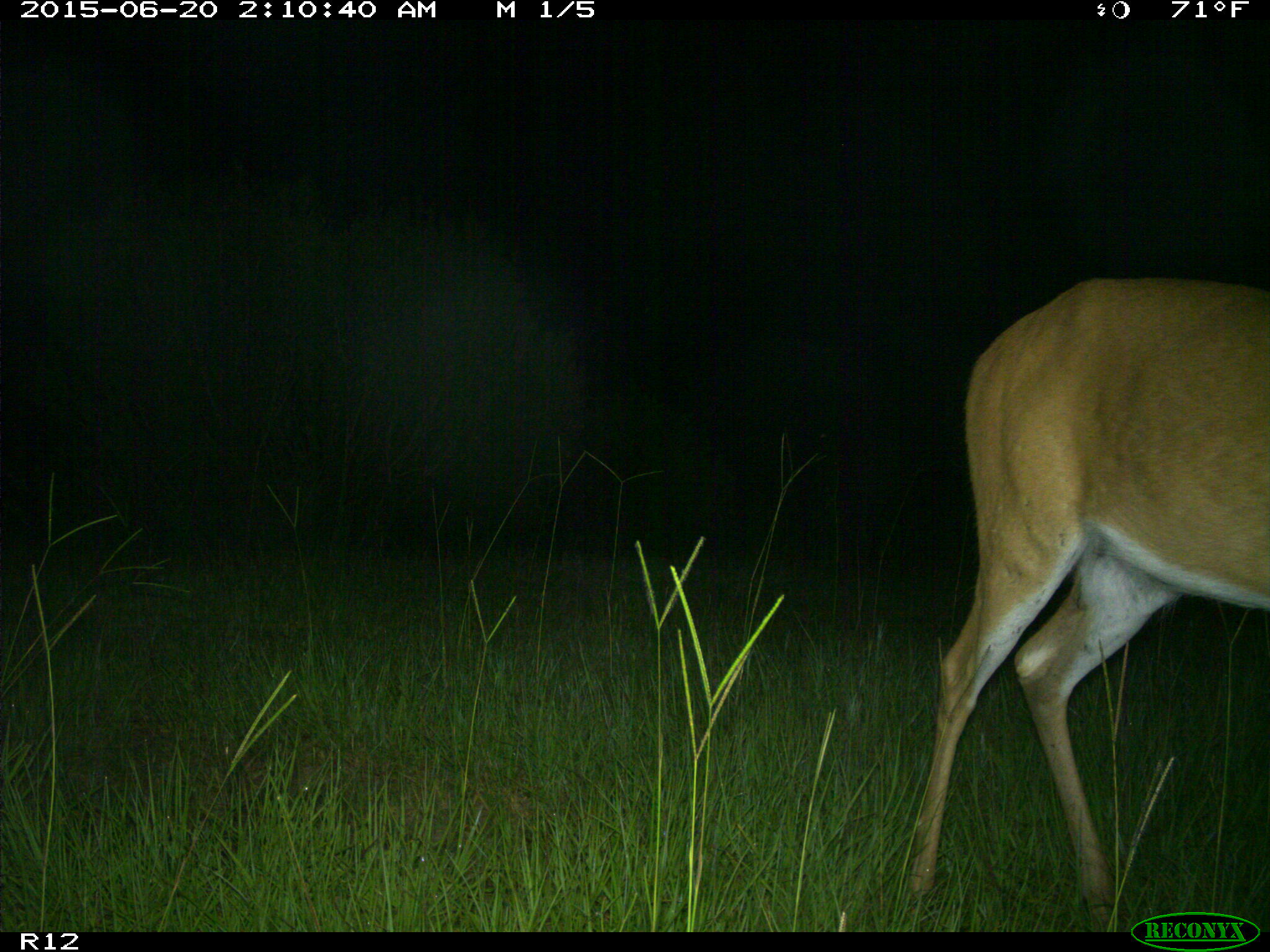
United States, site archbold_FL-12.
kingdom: Animalia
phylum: Chordata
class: Mammalia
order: Artiodactyla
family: Cervidae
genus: Odocoileus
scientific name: Odocoileus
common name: deer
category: unidentified deer